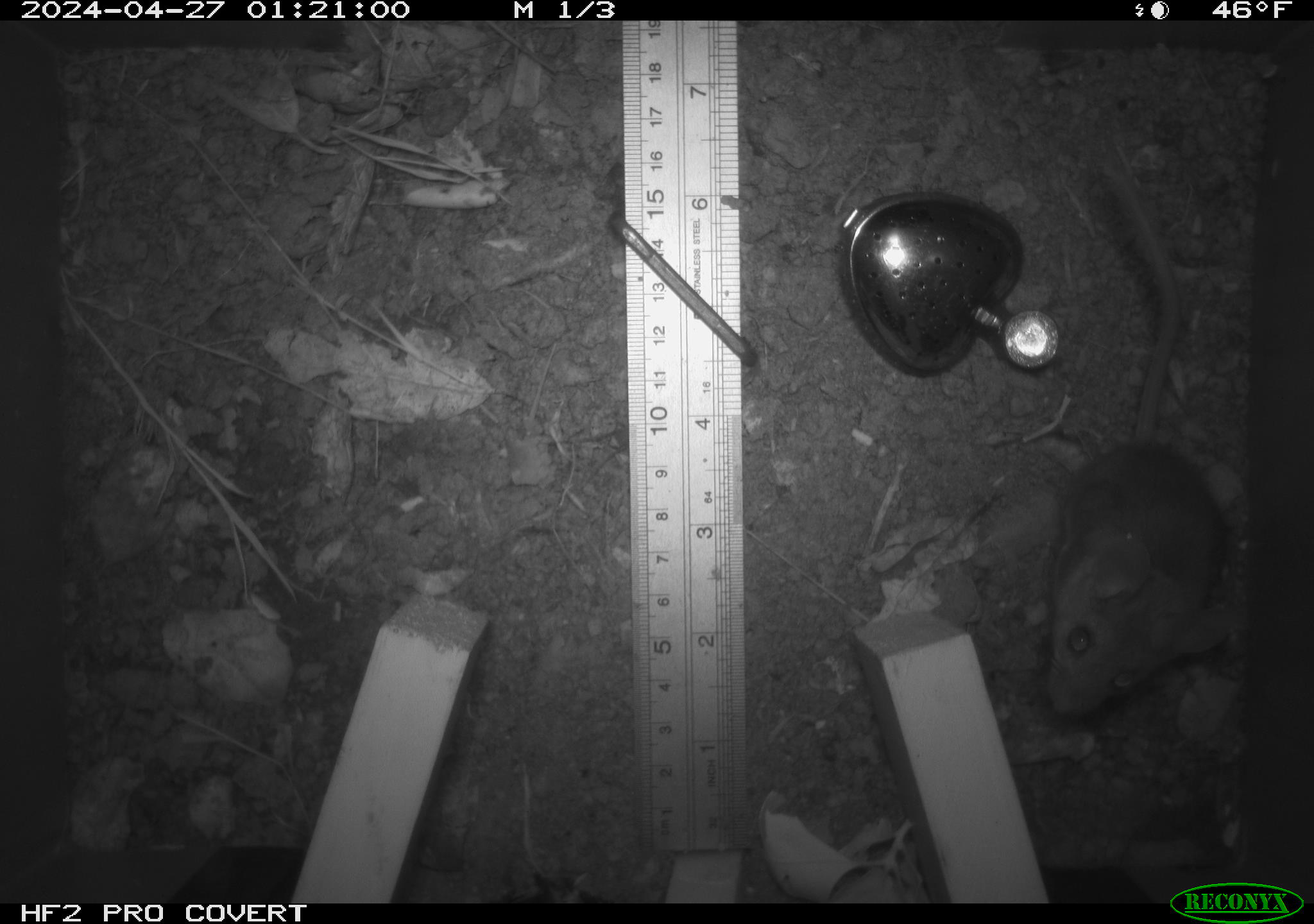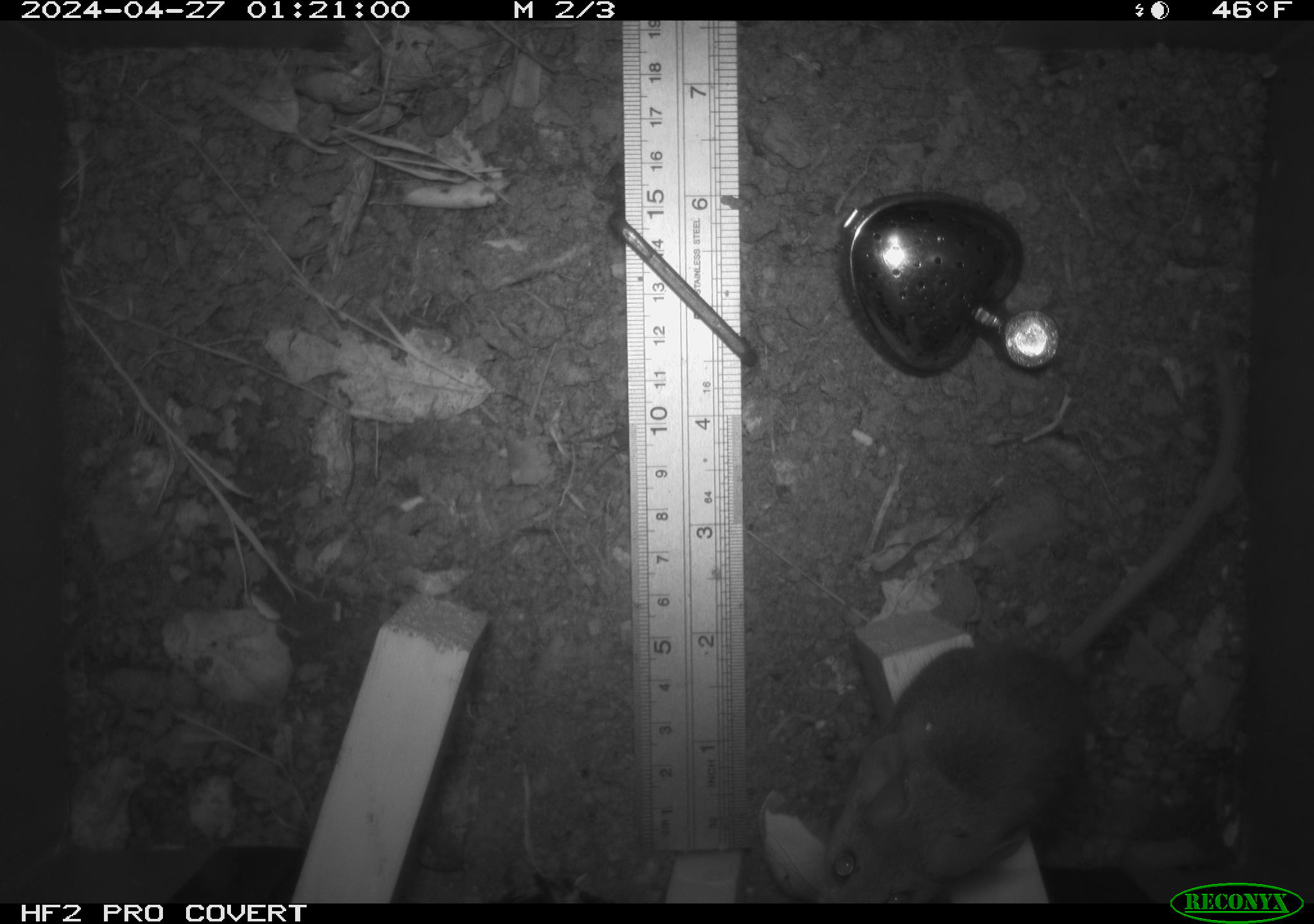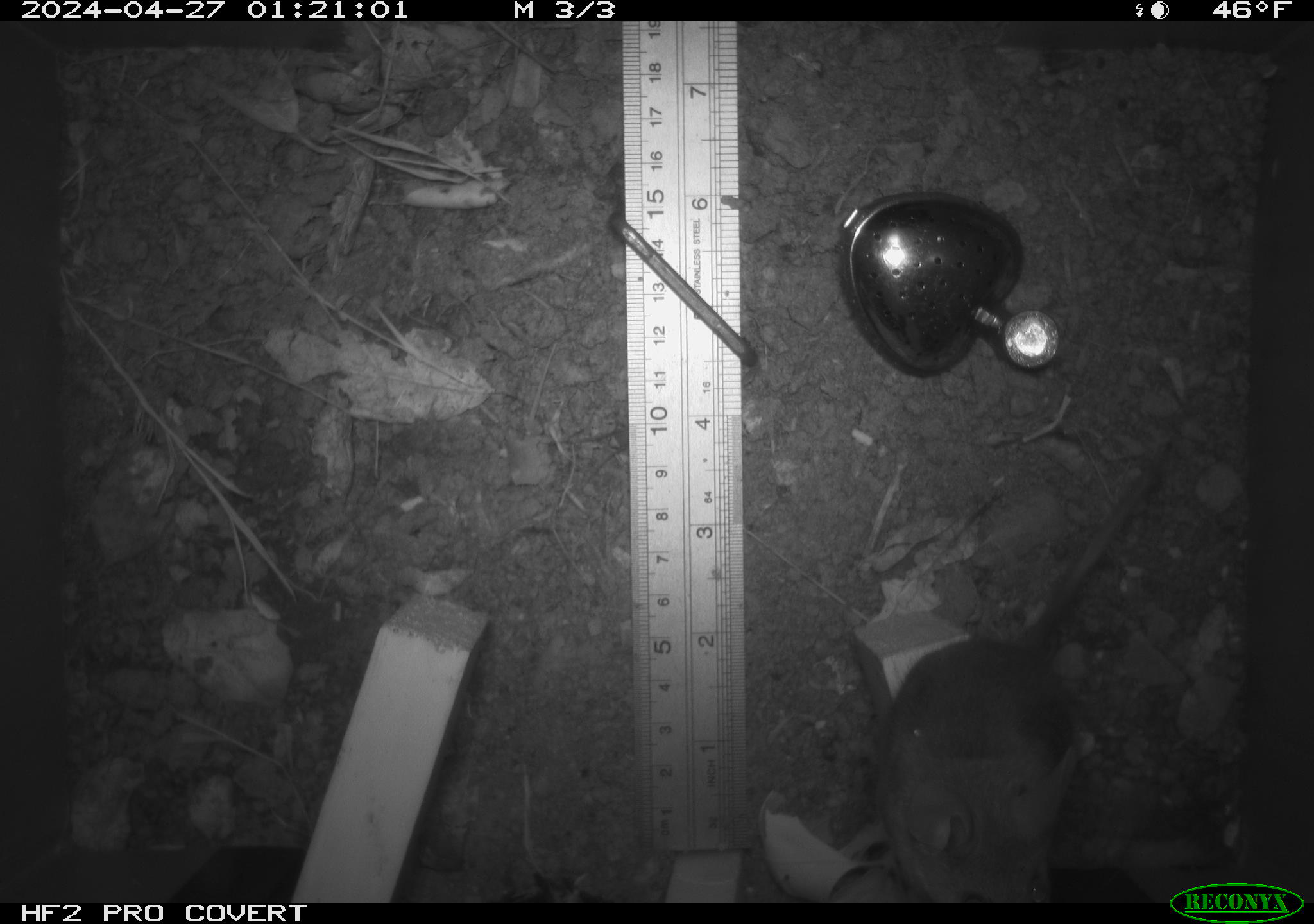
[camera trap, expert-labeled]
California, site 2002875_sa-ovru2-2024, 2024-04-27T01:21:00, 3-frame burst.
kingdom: Animalia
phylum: Chordata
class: Mammalia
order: Rodentia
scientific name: Rodentia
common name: rodent